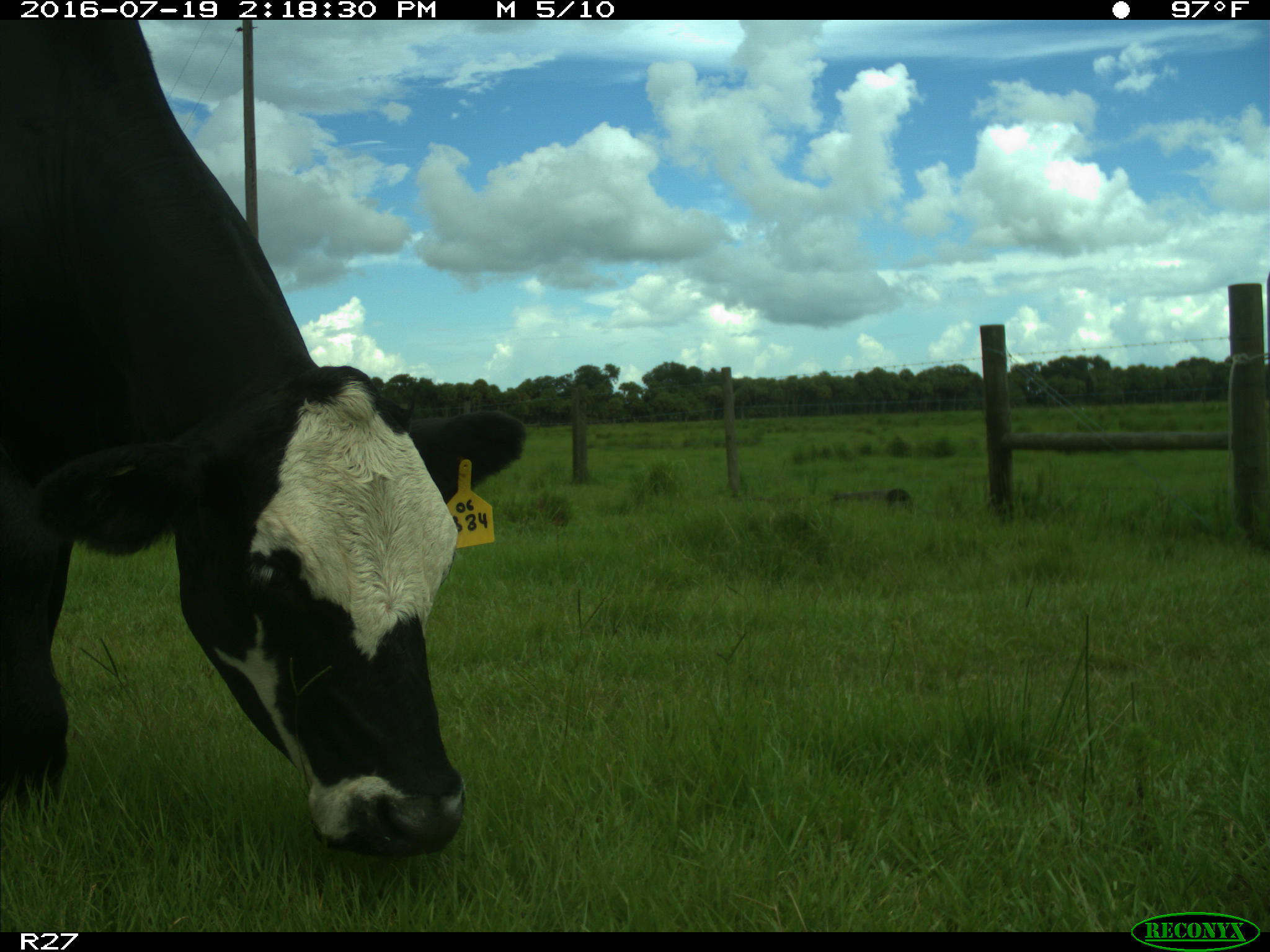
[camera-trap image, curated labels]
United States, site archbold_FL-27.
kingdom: Animalia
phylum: Chordata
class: Mammalia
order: Artiodactyla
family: Bovidae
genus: Bos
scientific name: Bos taurus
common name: domestic cow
Bos taurus (domestic cow).